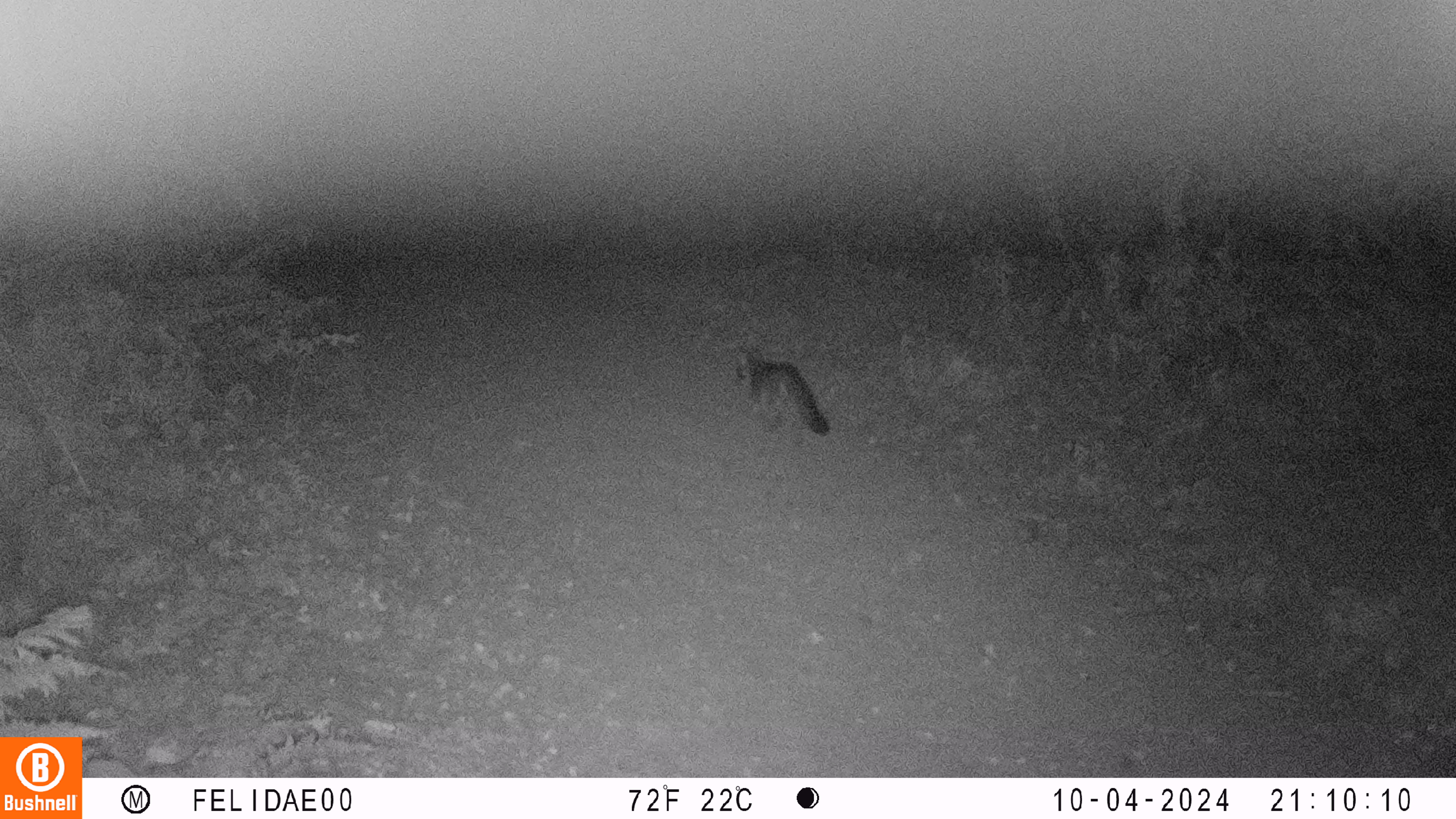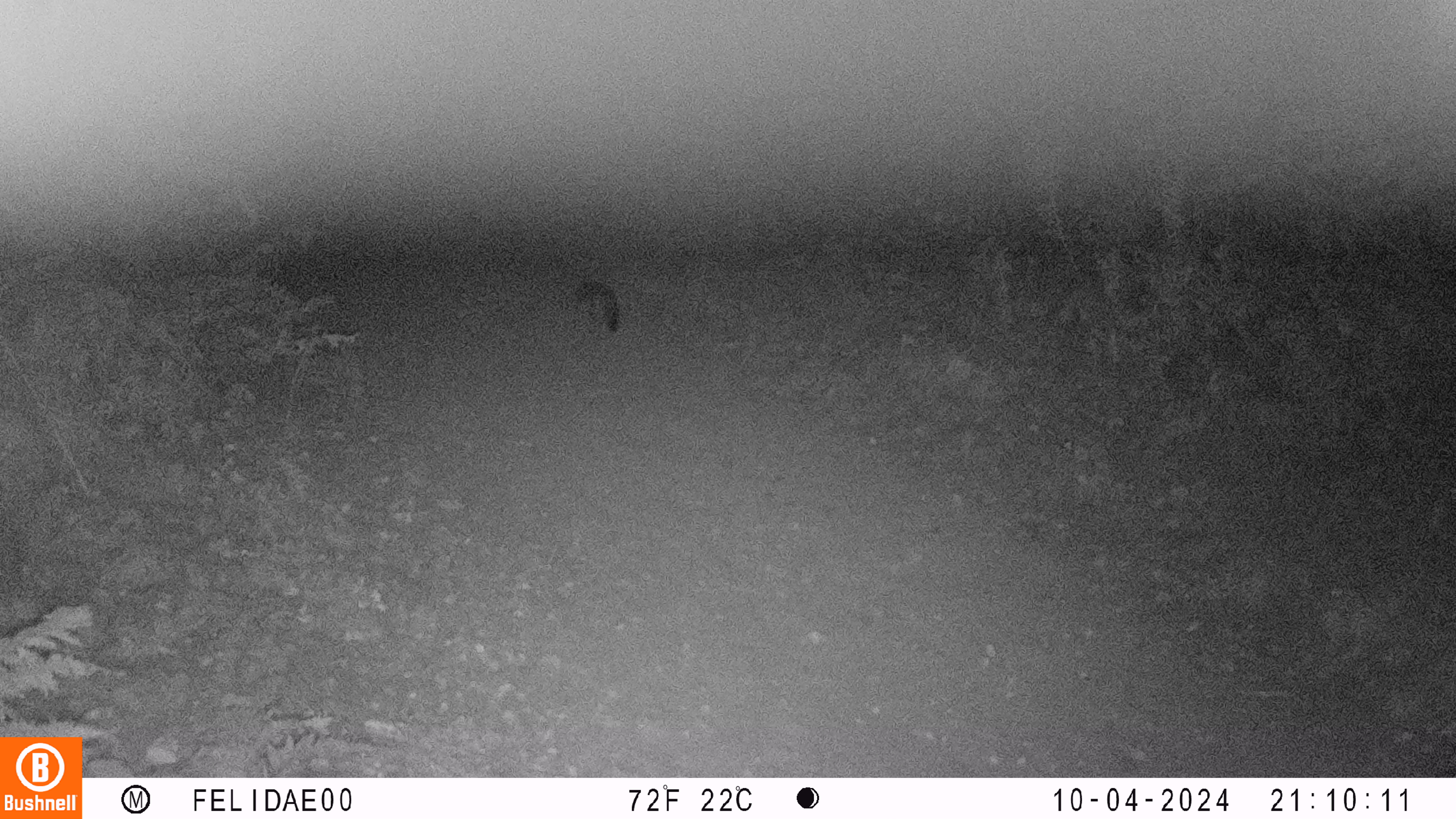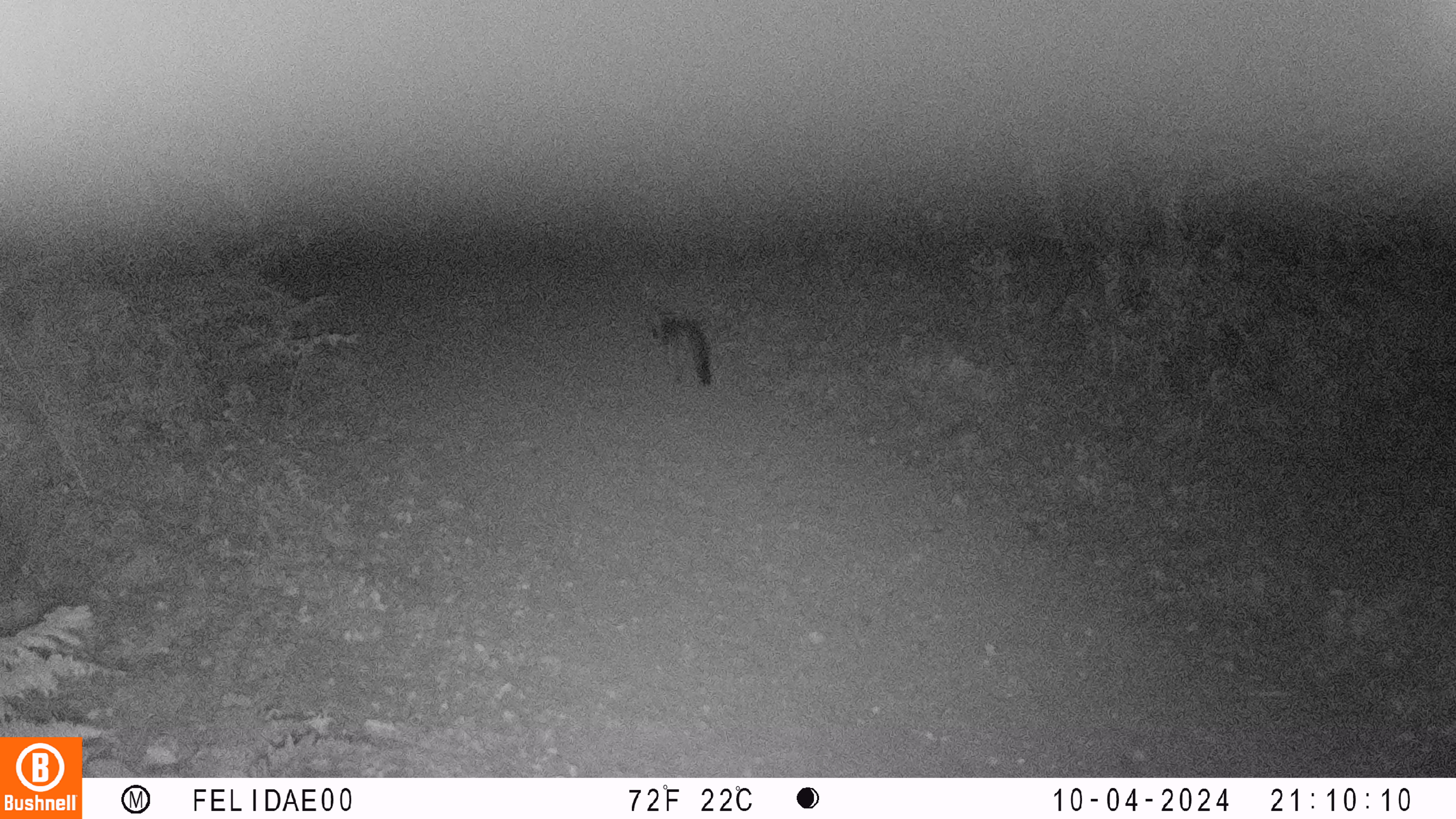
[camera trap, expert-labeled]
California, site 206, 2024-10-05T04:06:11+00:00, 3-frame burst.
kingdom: Animalia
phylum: Chordata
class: Mammalia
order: Carnivora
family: Canidae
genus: Urocyon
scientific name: Urocyon cinereoargenteus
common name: gray fox